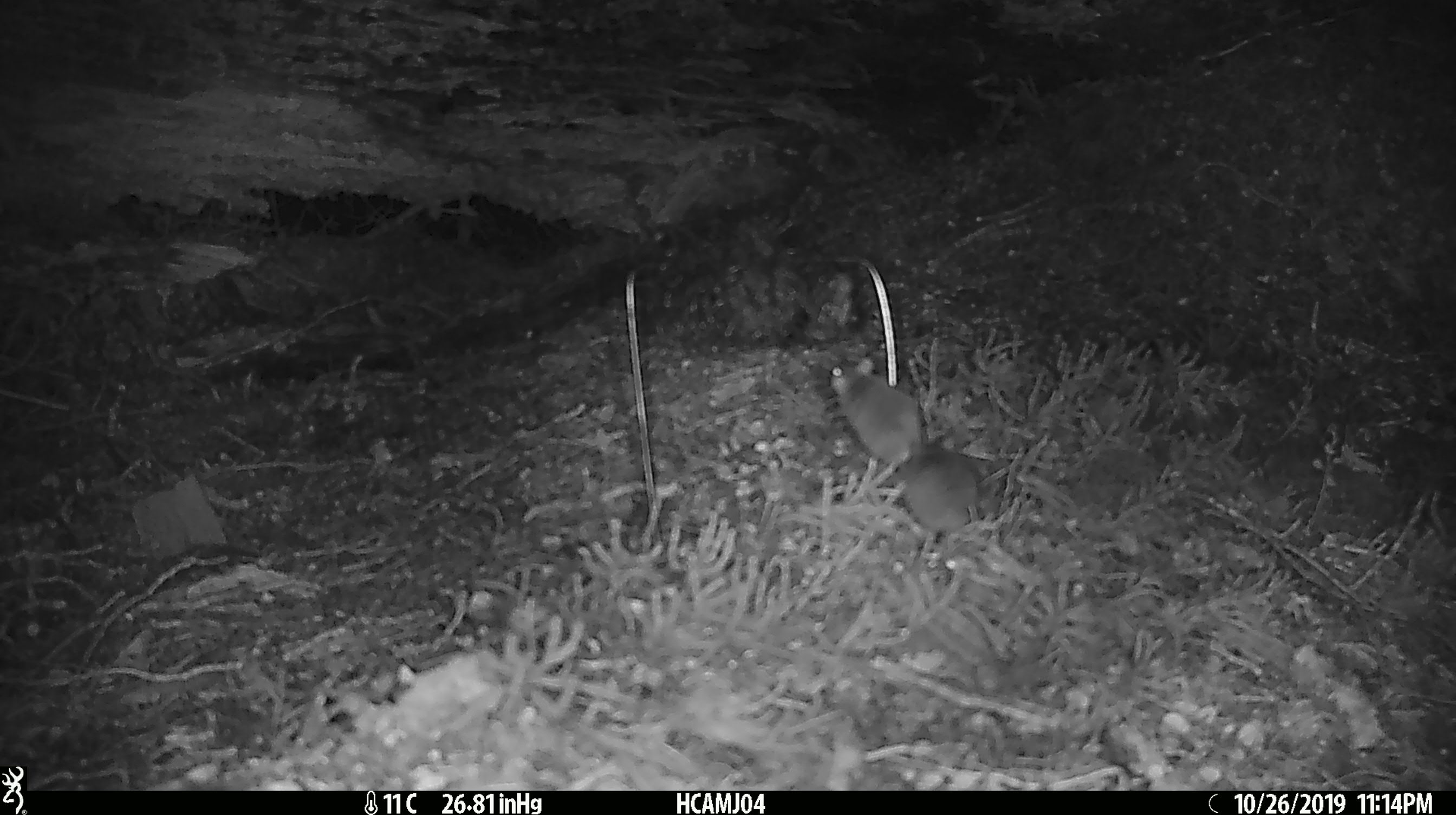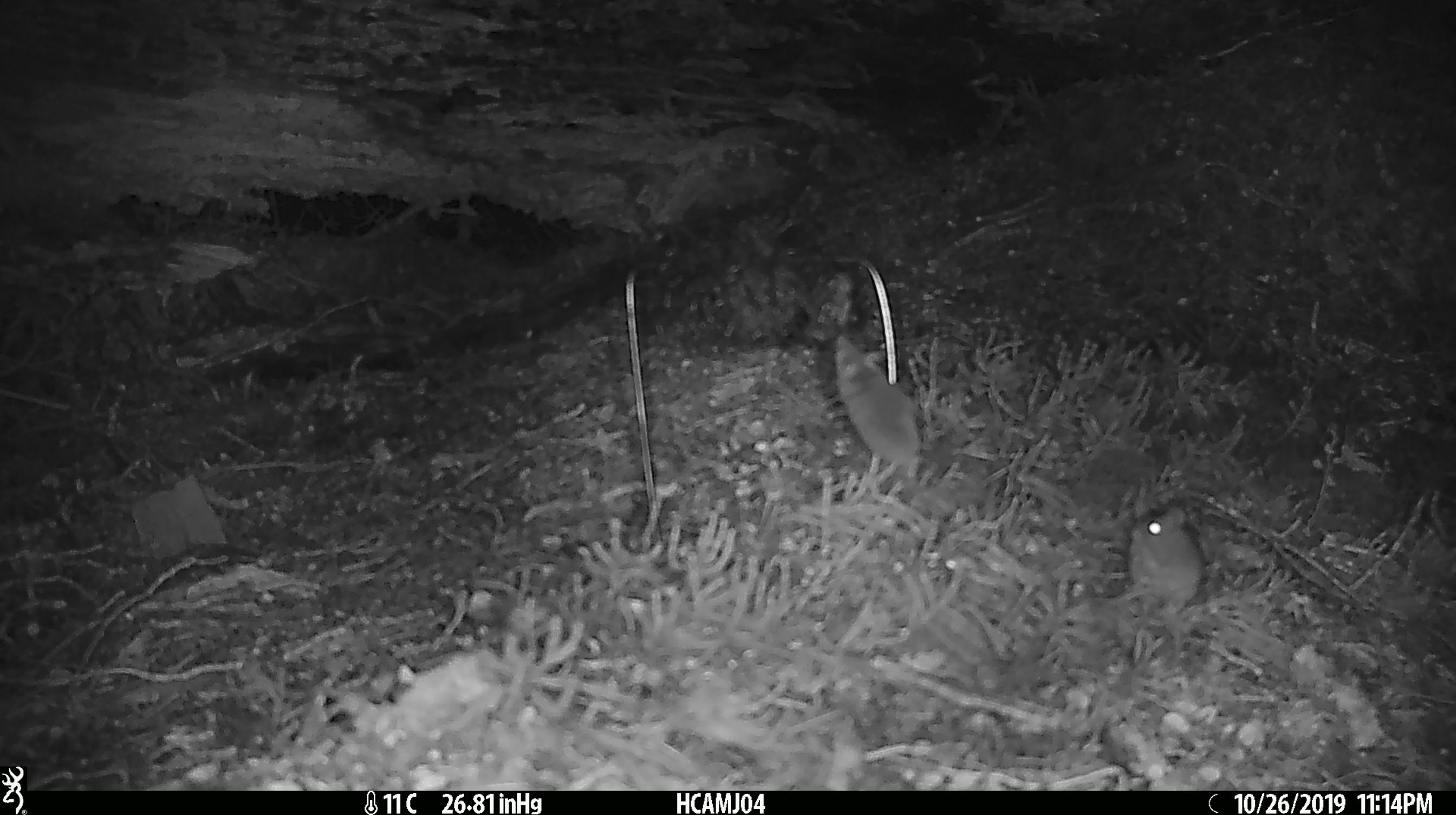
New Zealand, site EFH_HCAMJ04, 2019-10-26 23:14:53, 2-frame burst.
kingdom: Animalia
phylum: Chordata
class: Mammalia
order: Rodentia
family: Muridae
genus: Mus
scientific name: Mus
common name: mouse